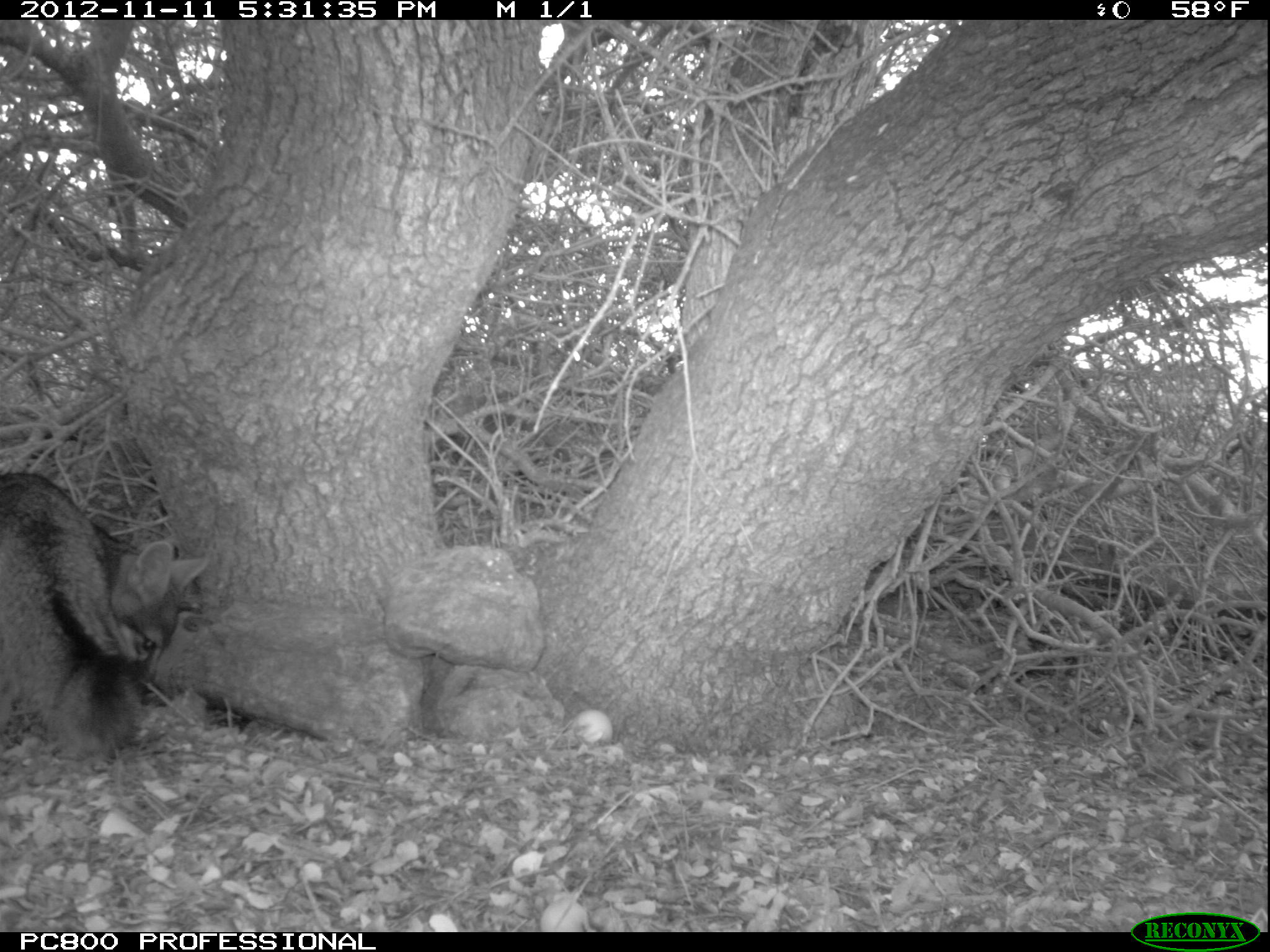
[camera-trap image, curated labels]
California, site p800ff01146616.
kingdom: Animalia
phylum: Chordata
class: Mammalia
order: Carnivora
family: Canidae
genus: Urocyon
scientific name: Urocyon littoralis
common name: island fox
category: fox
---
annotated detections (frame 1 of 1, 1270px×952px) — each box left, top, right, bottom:
fox: 0, 472, 210, 756